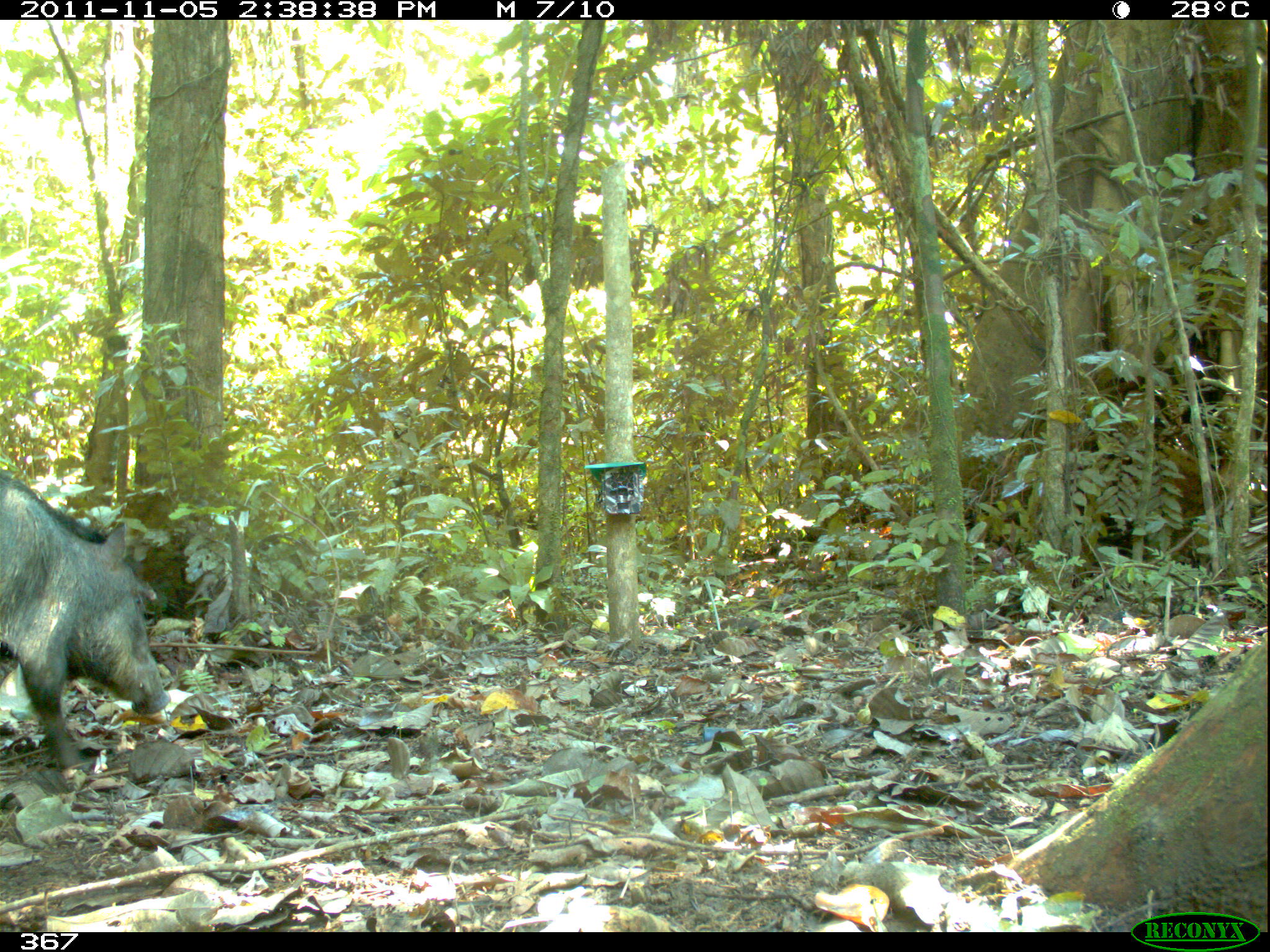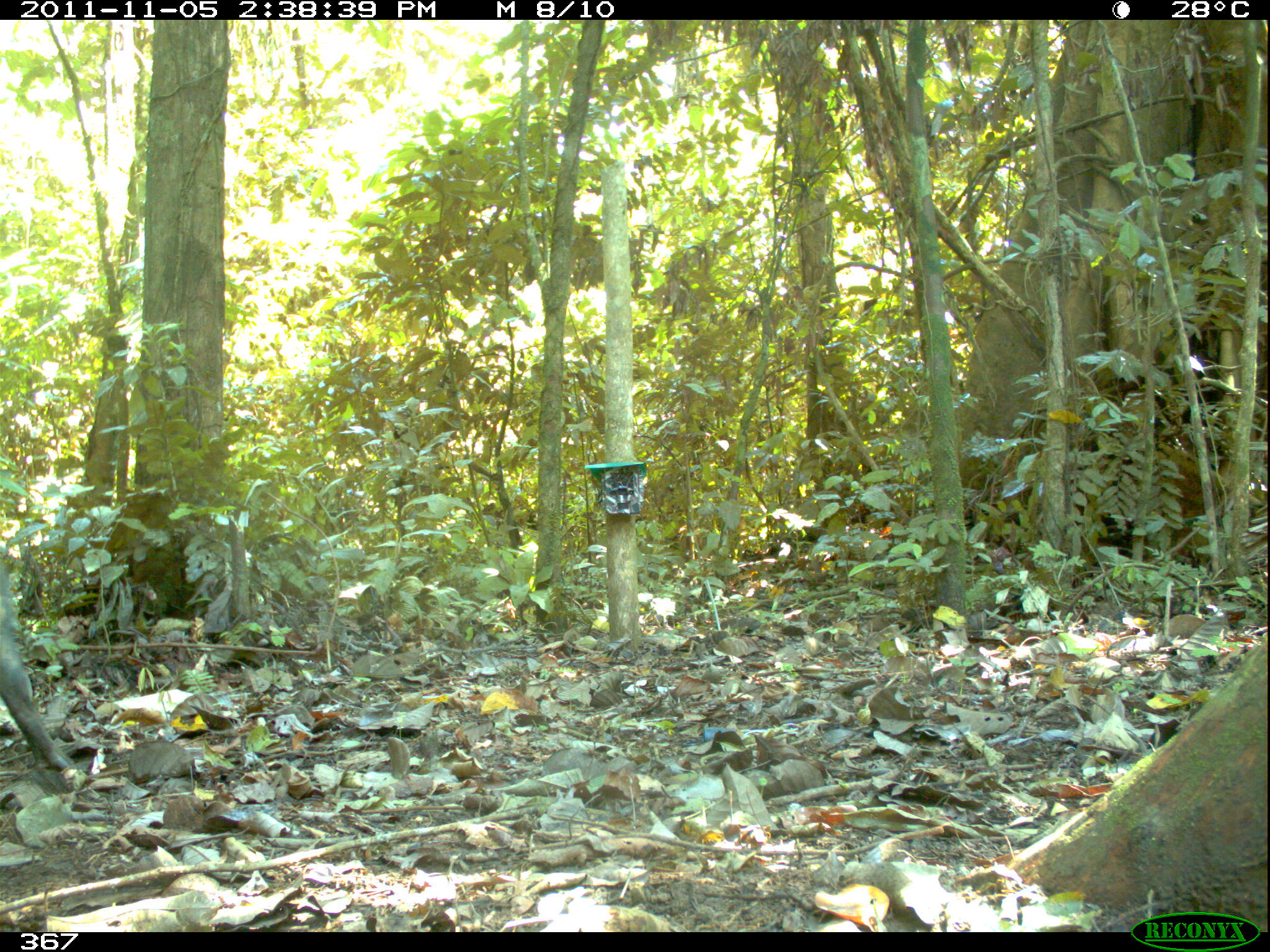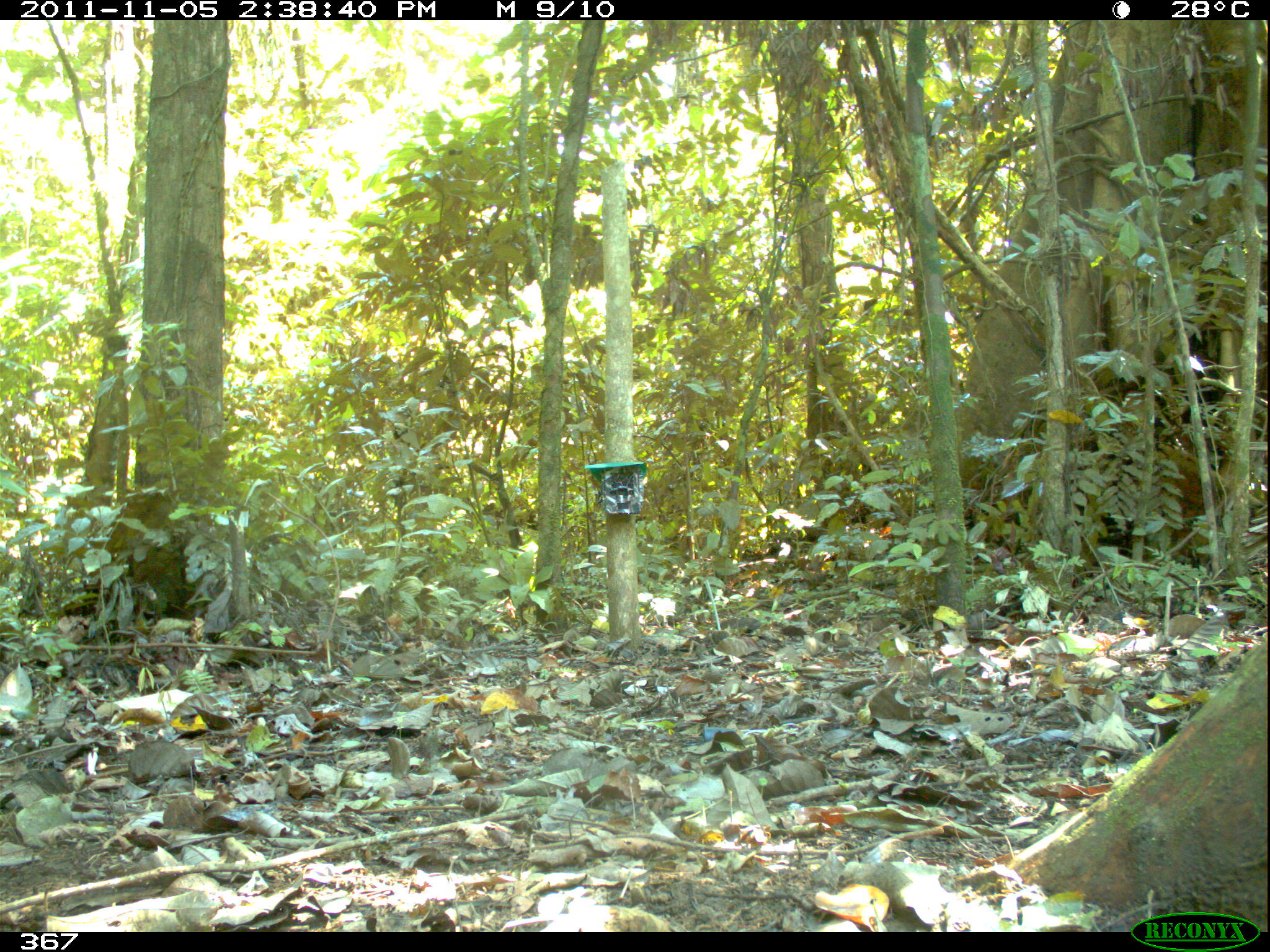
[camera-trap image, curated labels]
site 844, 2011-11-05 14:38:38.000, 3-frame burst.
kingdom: Animalia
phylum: Chordata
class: Mammalia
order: Artiodactyla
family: Tayassuidae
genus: Tayassu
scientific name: Tayassu pecari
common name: white-lipped peccary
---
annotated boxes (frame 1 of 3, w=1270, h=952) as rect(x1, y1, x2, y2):
tayassu pecari: rect(0, 470, 171, 771)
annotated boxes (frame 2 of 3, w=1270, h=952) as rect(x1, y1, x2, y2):
tayassu pecari: rect(0, 558, 77, 775)